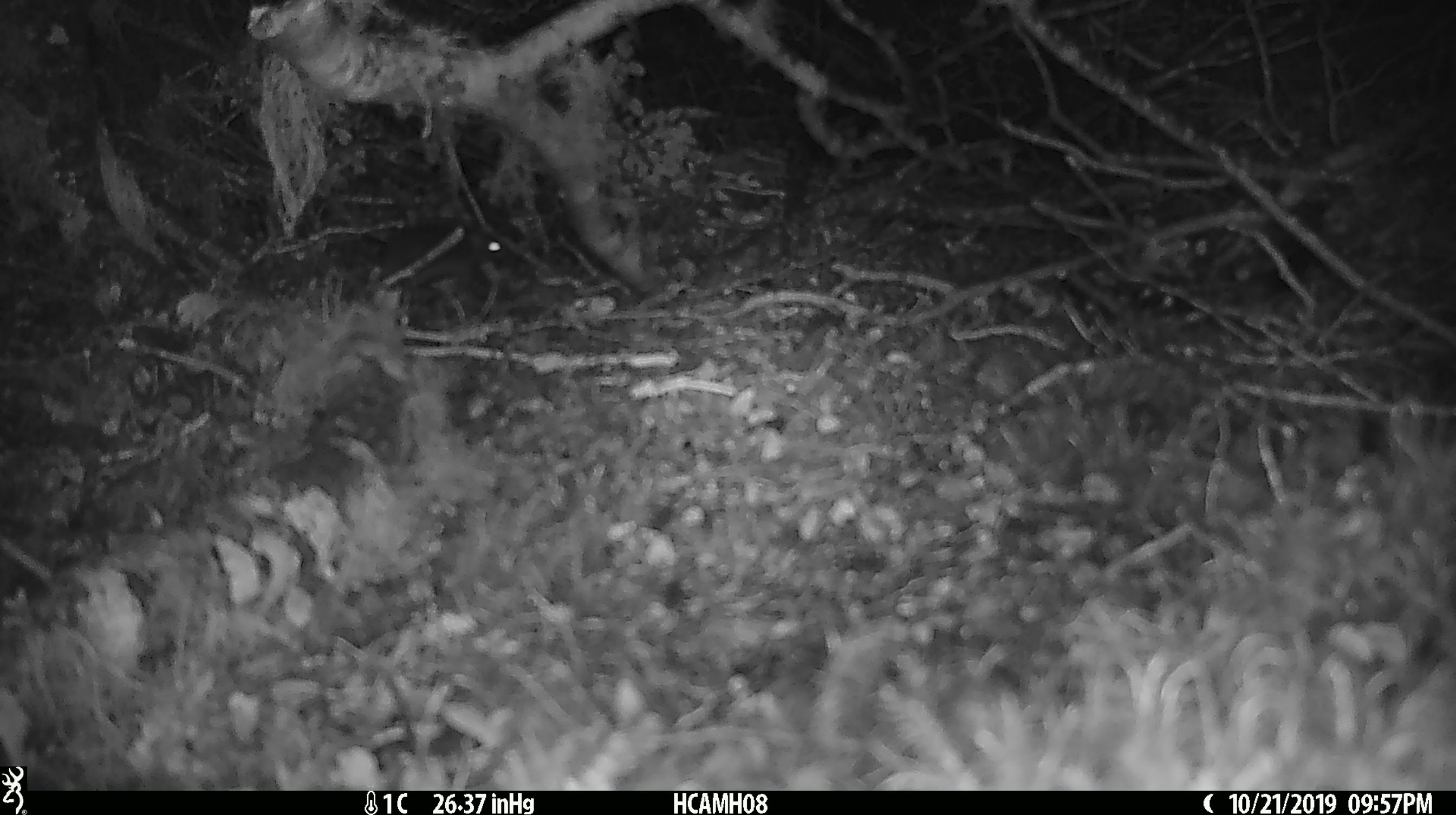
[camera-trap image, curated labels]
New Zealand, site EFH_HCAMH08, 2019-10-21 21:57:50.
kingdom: Animalia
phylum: Chordata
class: Mammalia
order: Rodentia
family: Muridae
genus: Mus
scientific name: Mus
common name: mouse